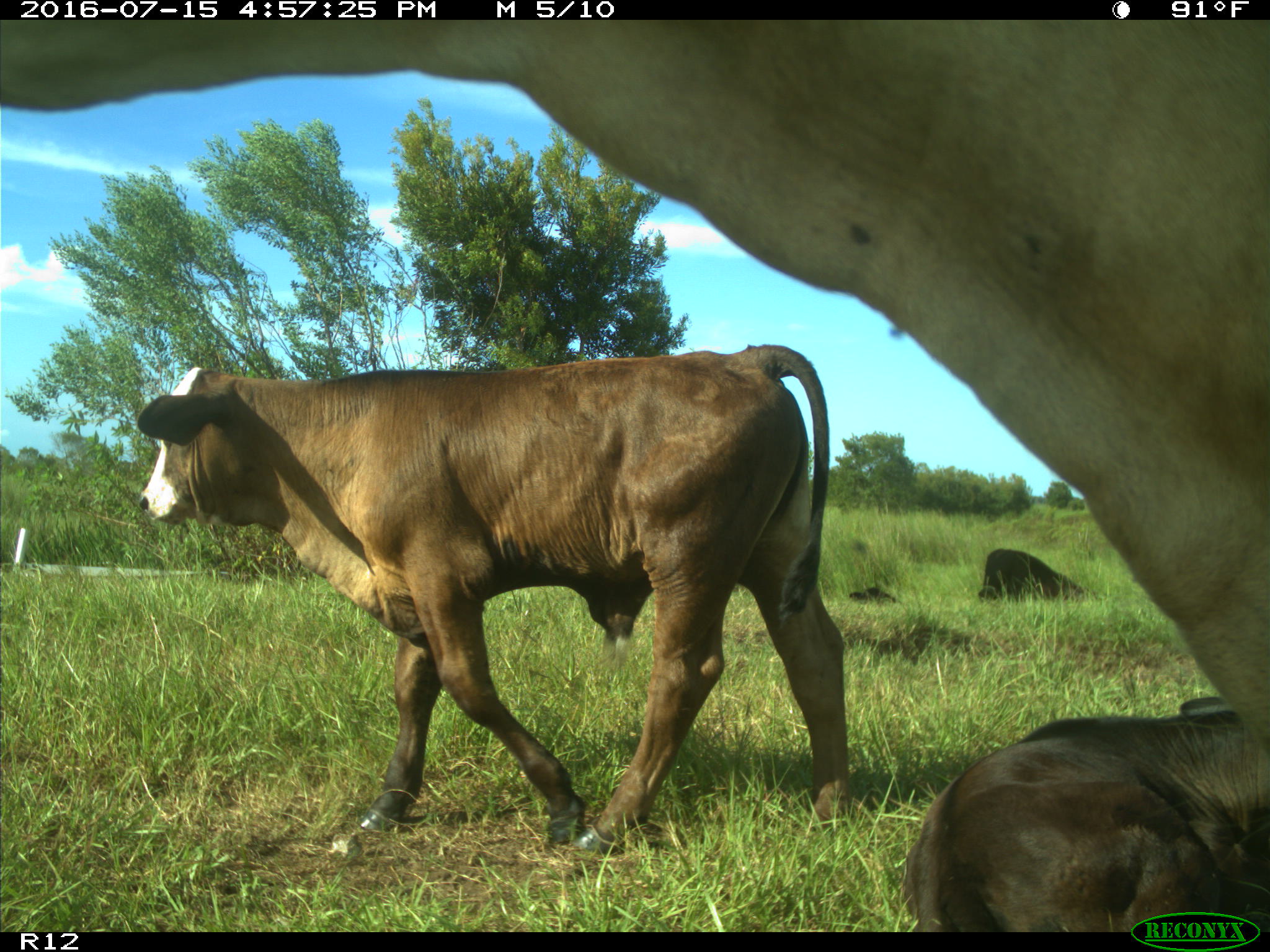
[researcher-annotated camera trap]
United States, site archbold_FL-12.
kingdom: Animalia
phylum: Chordata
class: Mammalia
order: Artiodactyla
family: Bovidae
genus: Bos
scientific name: Bos taurus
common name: domestic cow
Bos taurus (domestic cow).